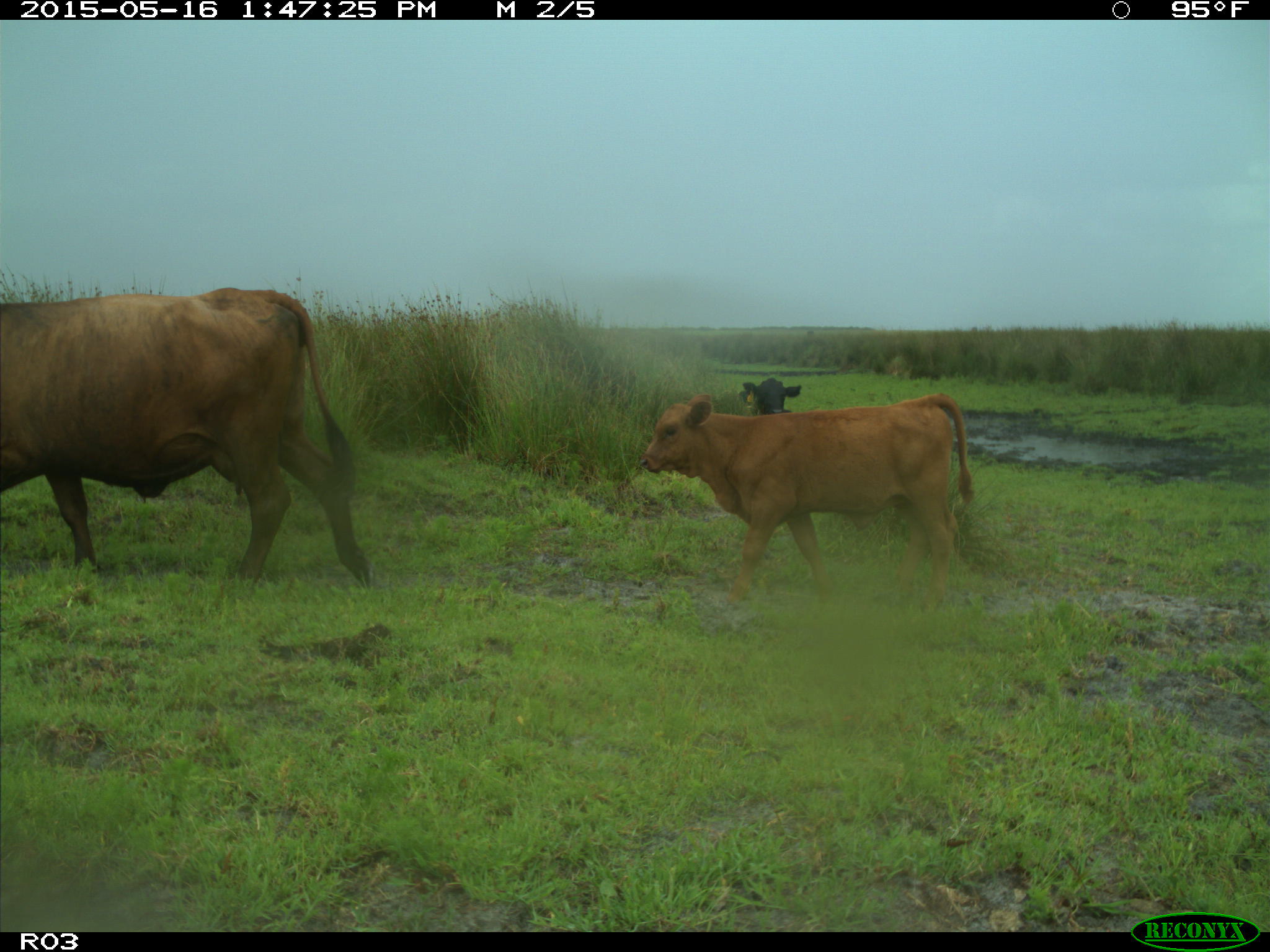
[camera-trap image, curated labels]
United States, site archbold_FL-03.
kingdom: Animalia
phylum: Chordata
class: Mammalia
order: Artiodactyla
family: Bovidae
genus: Bos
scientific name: Bos taurus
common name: domestic cow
Bos taurus (domestic cow).